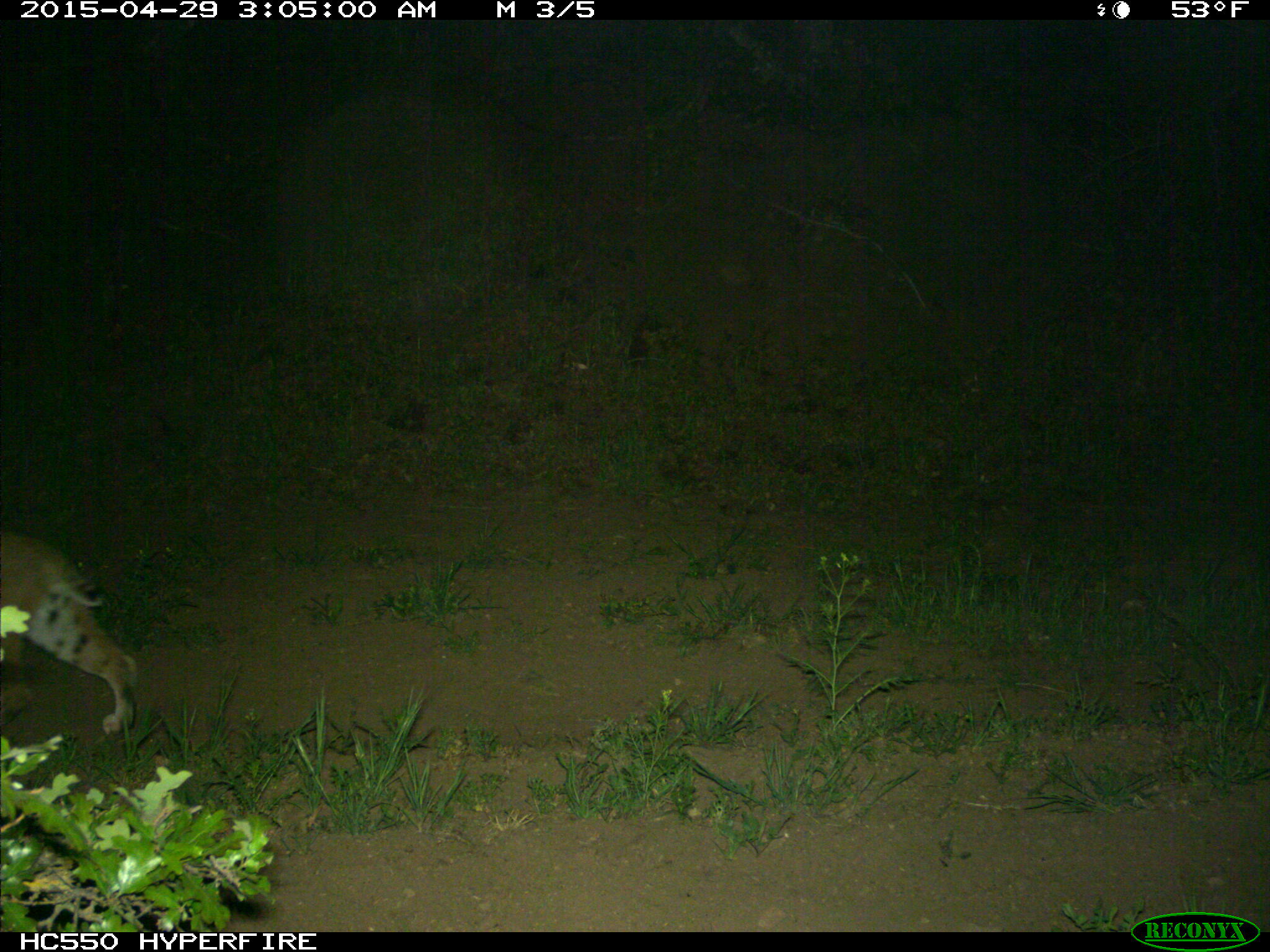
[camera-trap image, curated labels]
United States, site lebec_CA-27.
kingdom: Animalia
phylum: Chordata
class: Mammalia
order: Carnivora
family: Felidae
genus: Lynx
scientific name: Lynx rufus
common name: bobcat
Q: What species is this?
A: Lynx rufus (bobcat).